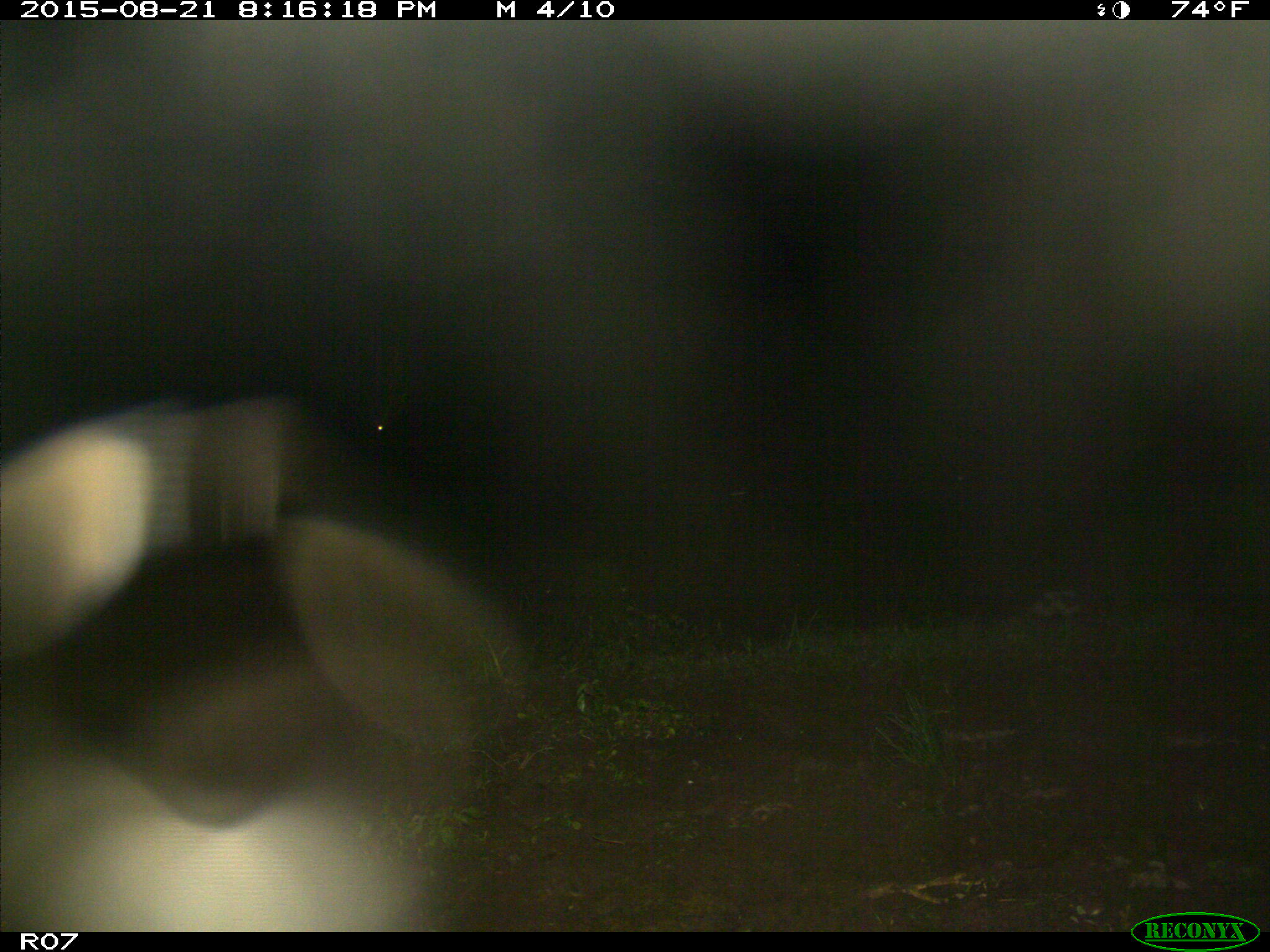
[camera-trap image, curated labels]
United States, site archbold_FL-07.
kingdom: Animalia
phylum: Chordata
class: Mammalia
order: Artiodactyla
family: Bovidae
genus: Bos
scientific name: Bos taurus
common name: domestic cow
Bos taurus (domestic cow).